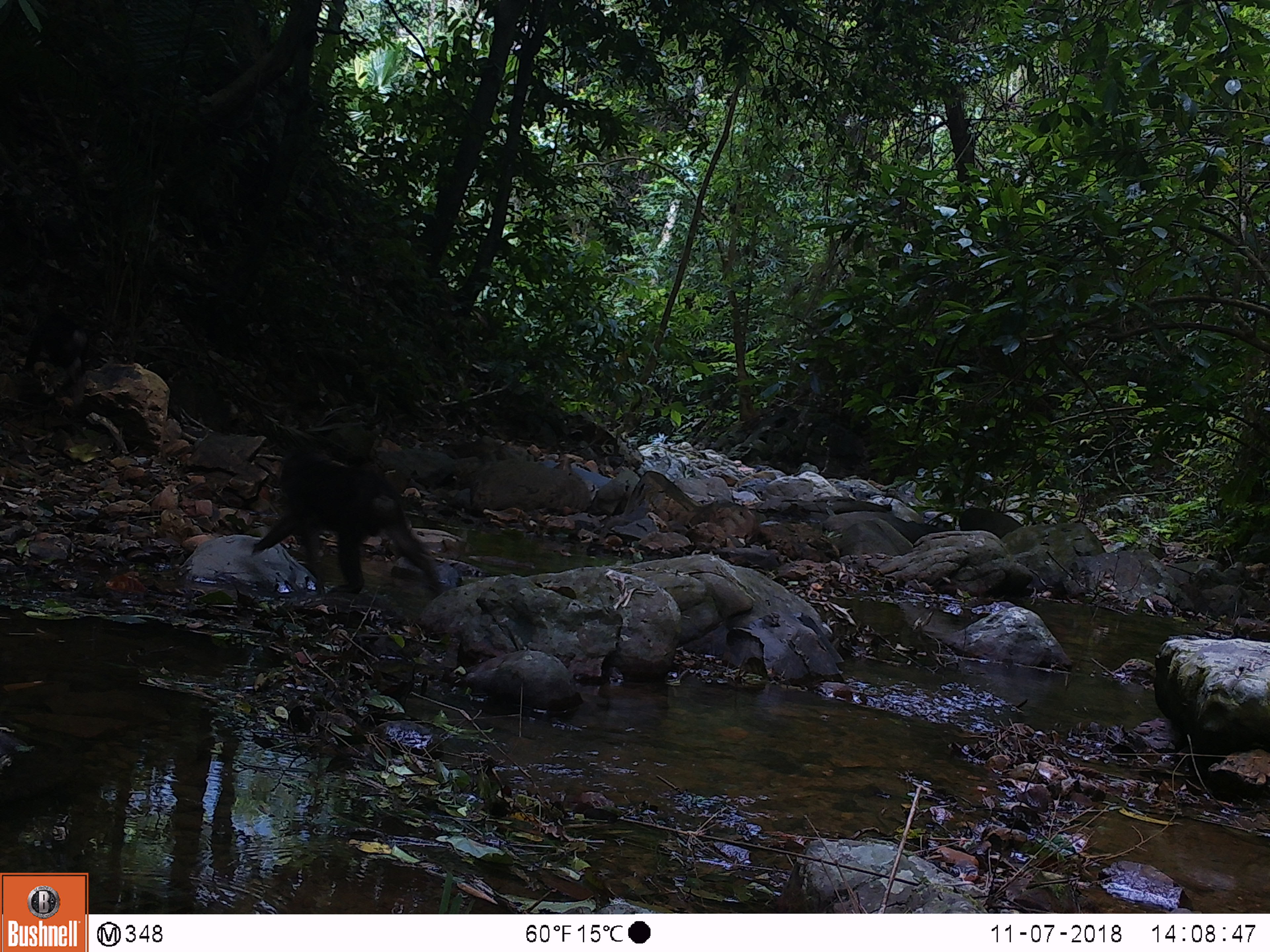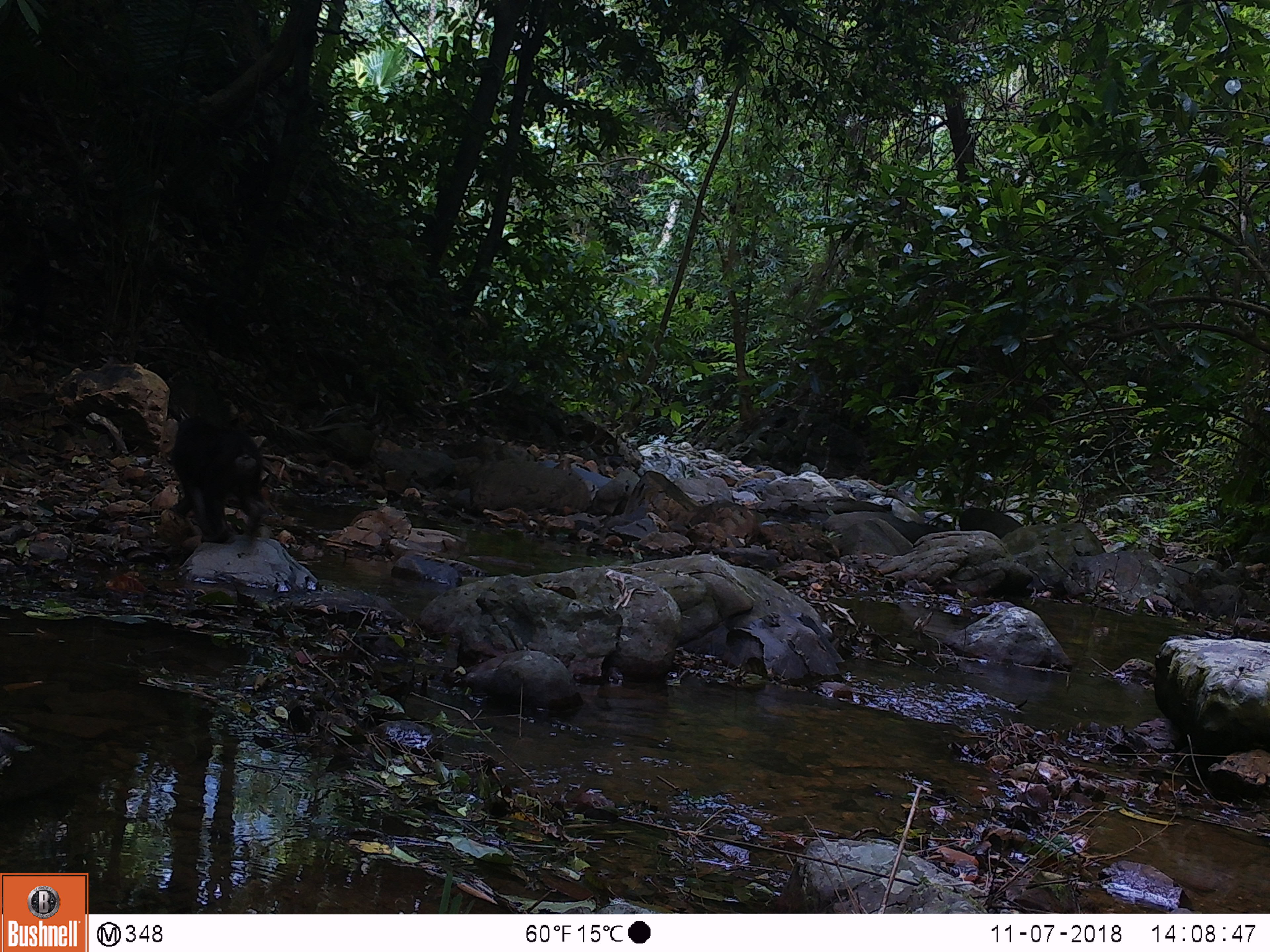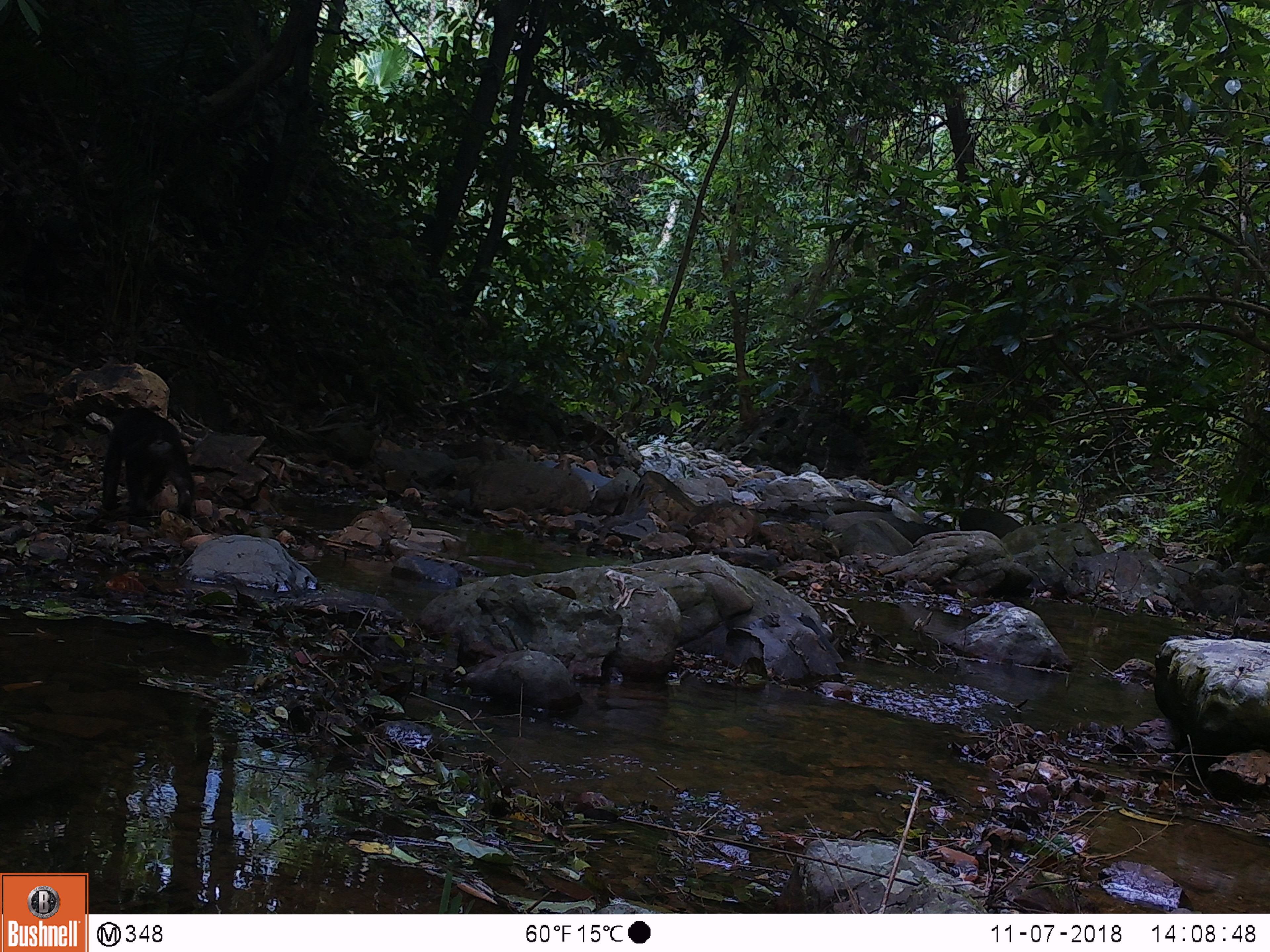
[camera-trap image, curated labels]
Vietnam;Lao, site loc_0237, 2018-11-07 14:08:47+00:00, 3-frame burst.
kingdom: Animalia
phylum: Chordata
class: Mammalia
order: Primates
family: Cercopithecidae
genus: Macaca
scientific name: Macaca arctoides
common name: stump-tailed macaque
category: stump tailed macaque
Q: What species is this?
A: Stump tailed macaque (stump-tailed macaque) (Macaca arctoides).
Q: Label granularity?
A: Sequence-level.